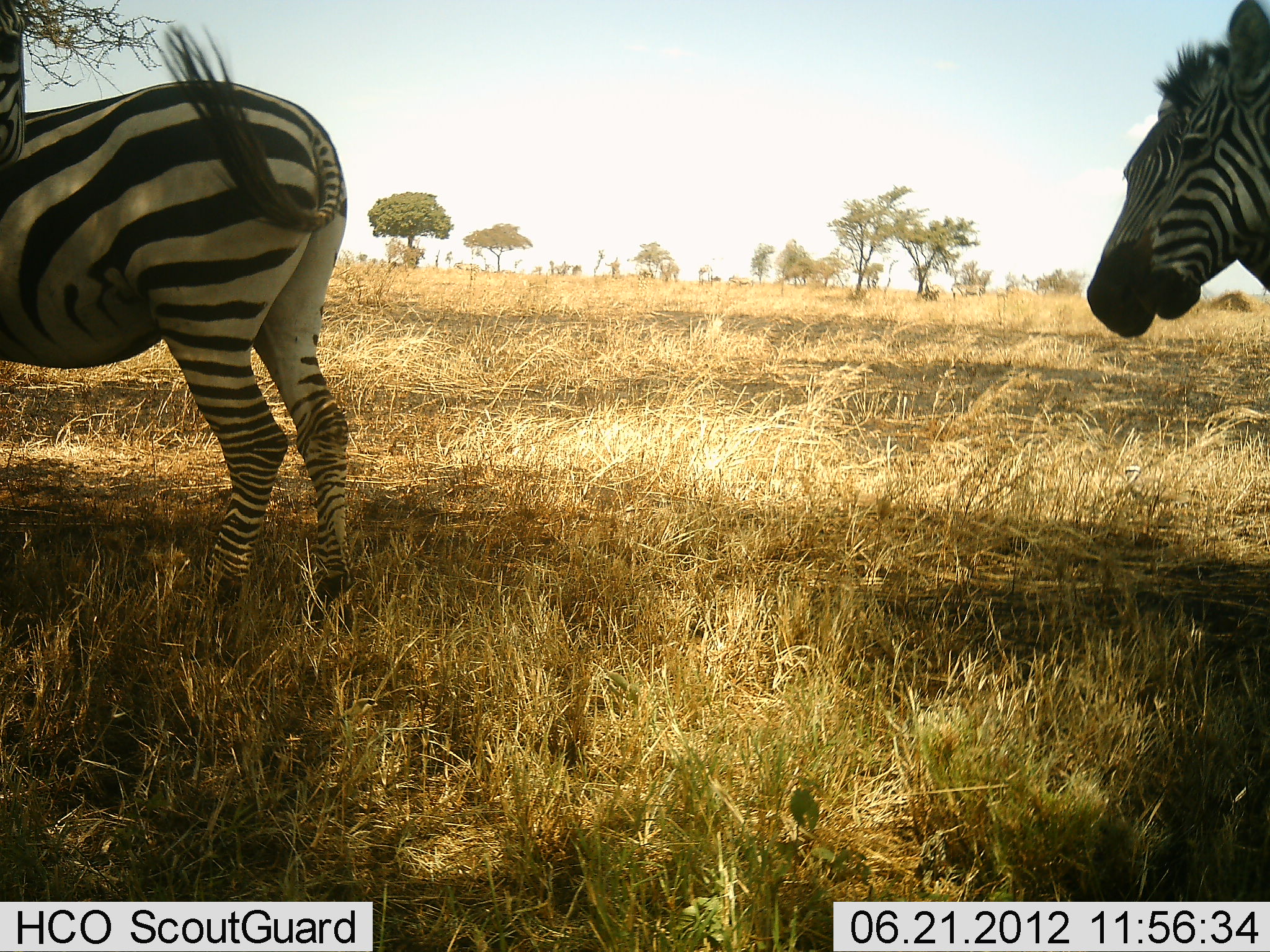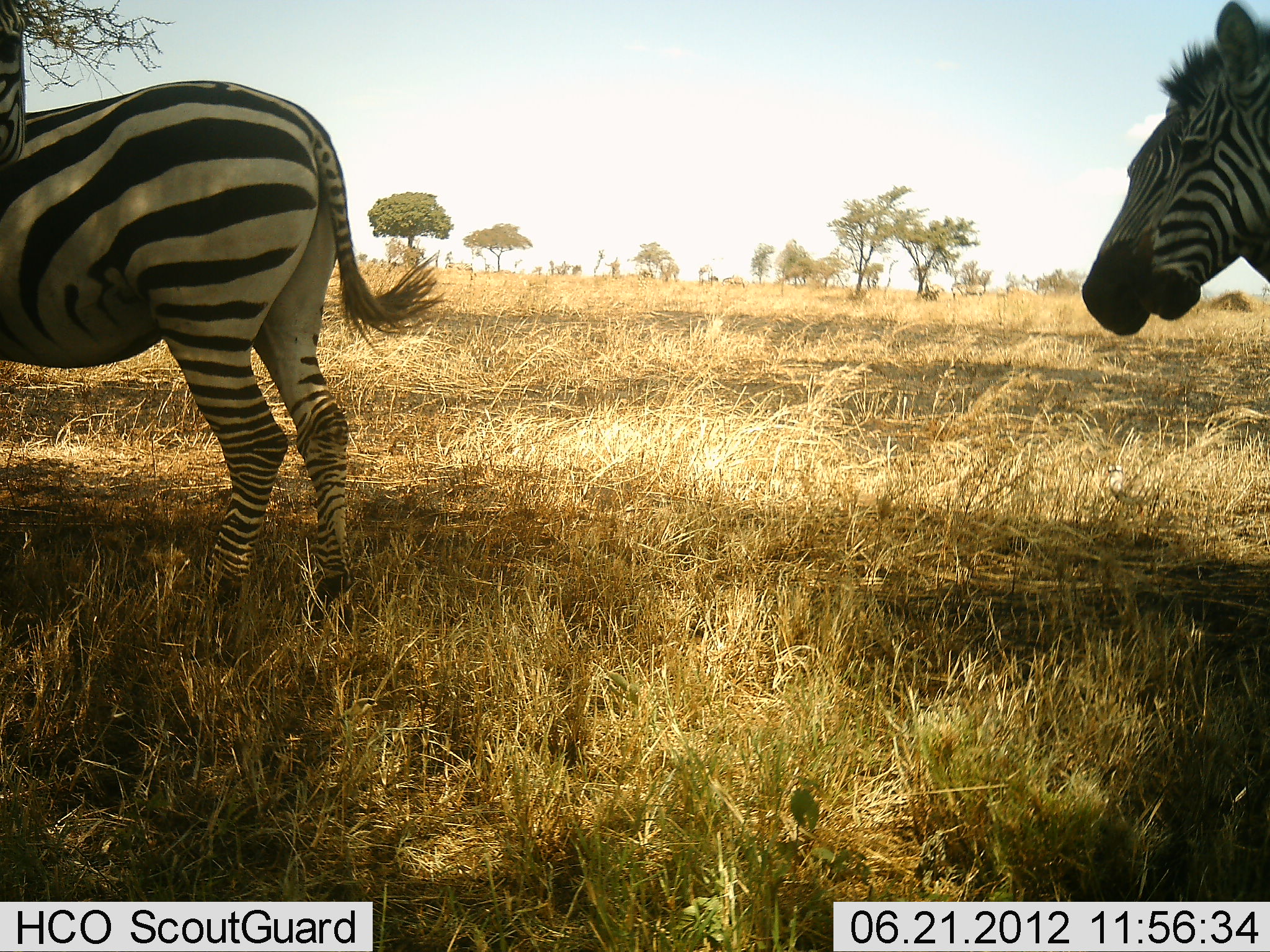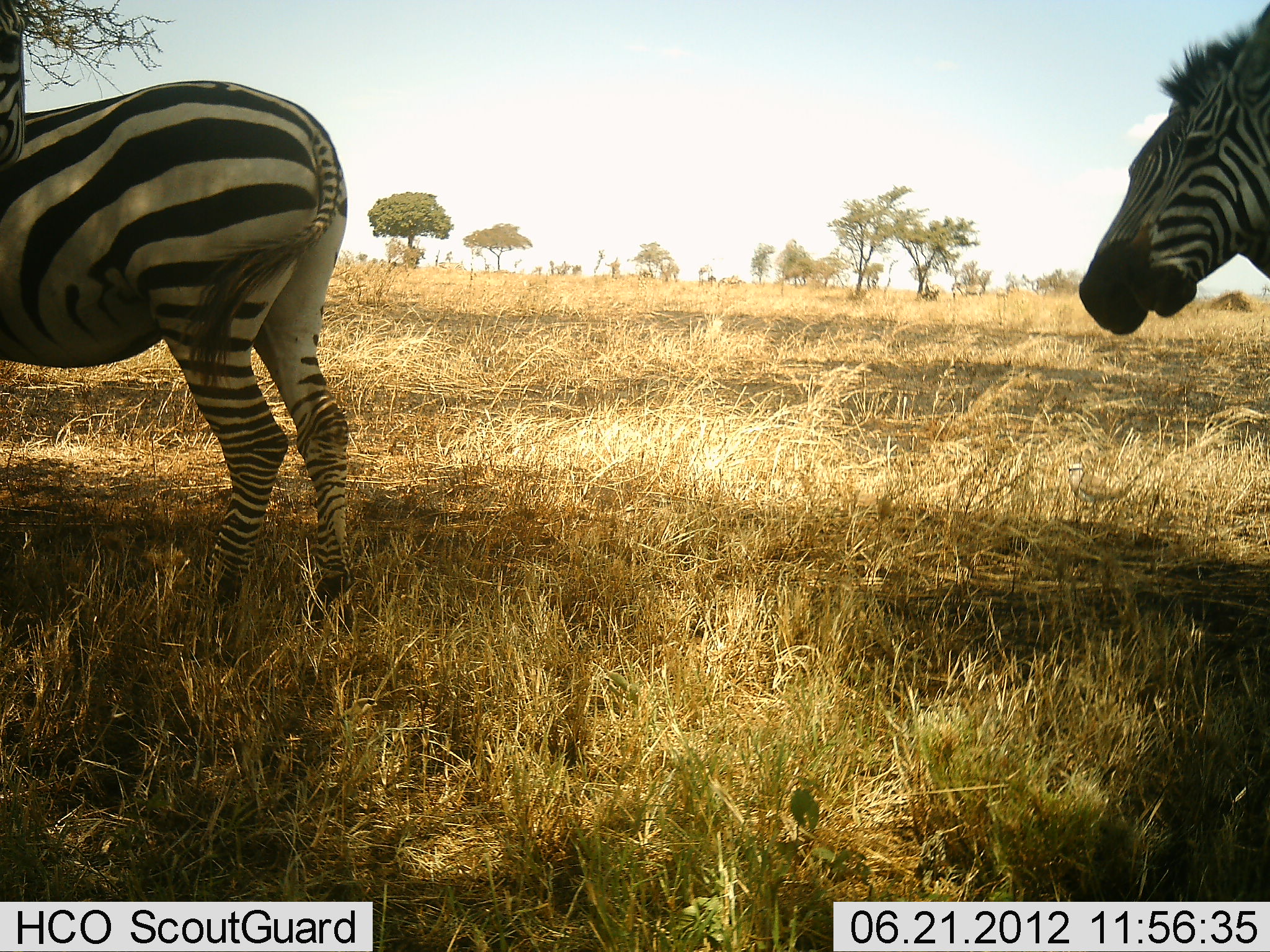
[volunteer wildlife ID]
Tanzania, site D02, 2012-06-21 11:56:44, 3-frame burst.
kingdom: Animalia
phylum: Chordata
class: Mammalia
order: Perissodactyla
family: Equidae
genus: Equus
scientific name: Equus quagga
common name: plains zebra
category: zebra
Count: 3.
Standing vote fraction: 100%.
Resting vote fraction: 10%.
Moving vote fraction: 0%.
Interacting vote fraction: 0%.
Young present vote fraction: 0%.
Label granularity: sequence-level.